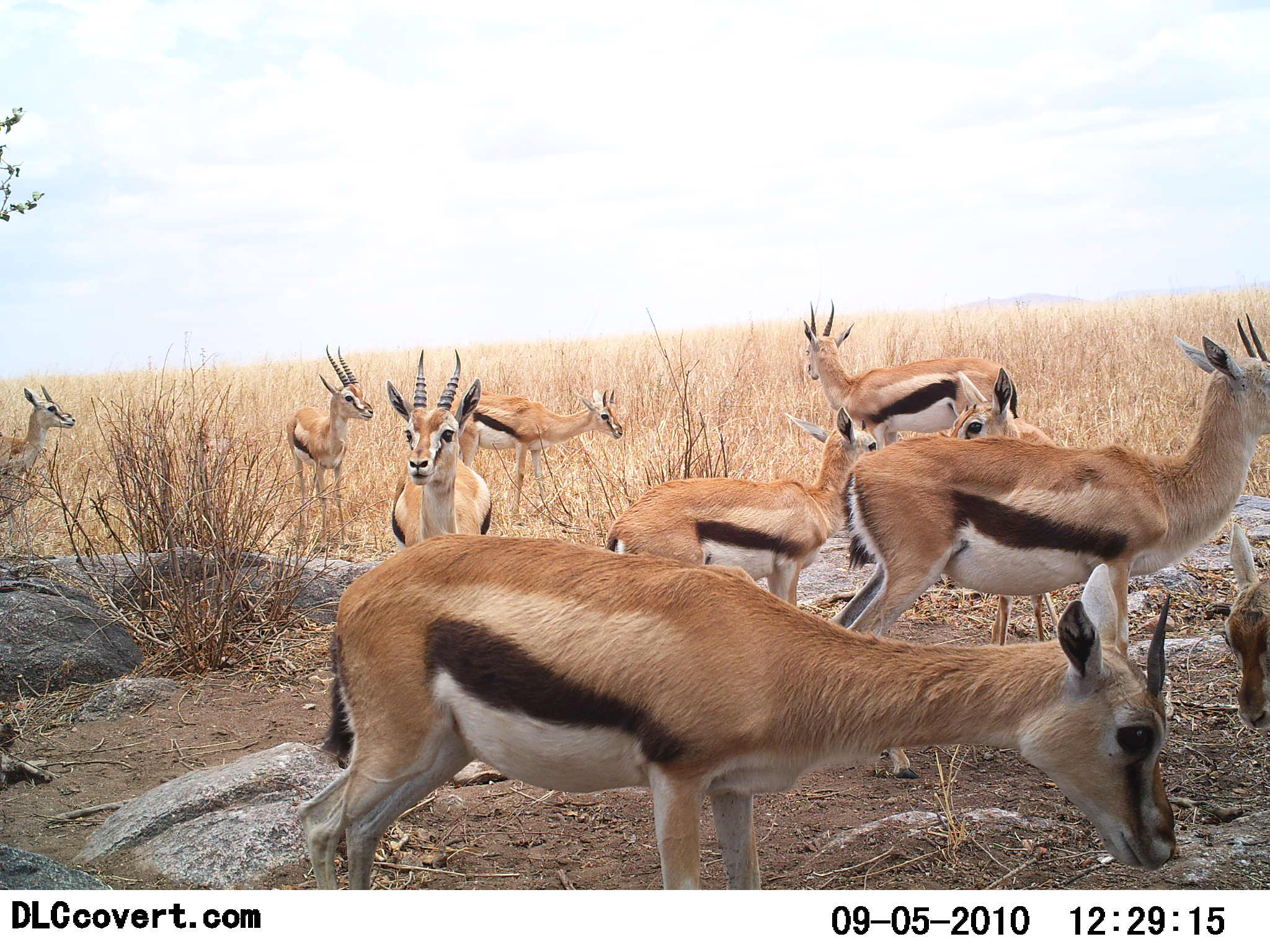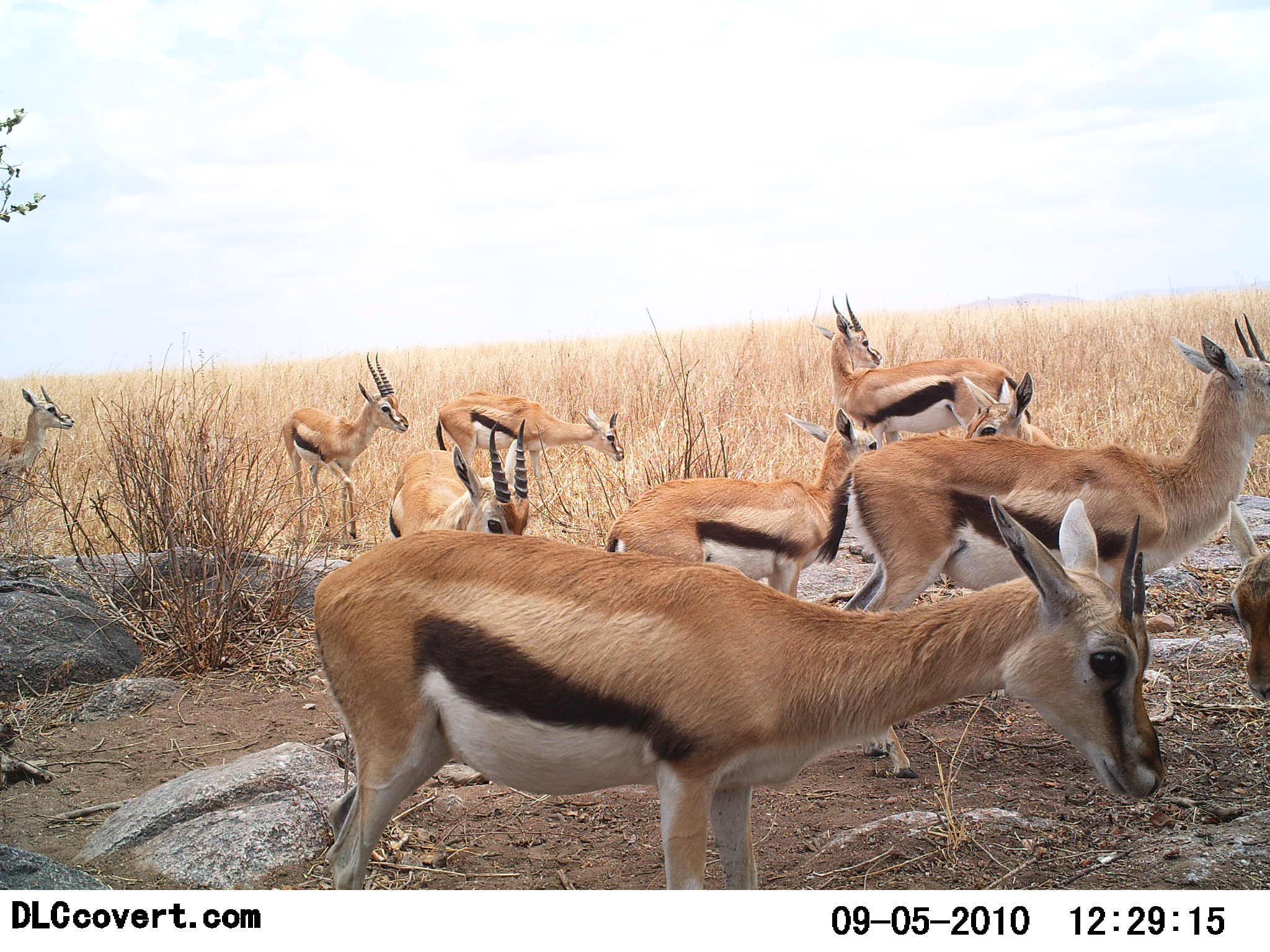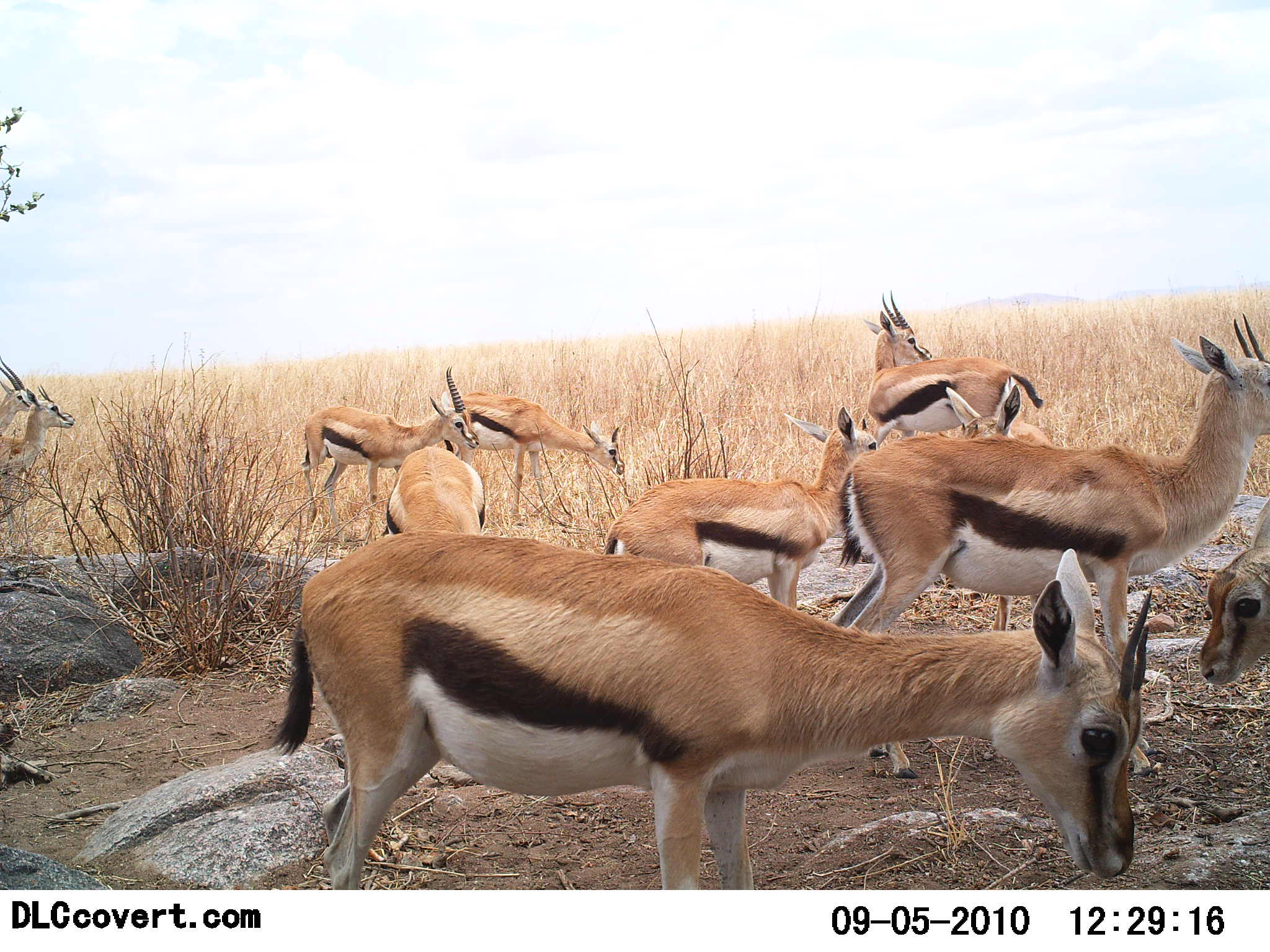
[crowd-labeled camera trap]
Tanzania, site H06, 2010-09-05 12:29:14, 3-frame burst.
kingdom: Animalia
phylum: Chordata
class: Mammalia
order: Artiodactyla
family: Bovidae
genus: Eudorcas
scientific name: Eudorcas thomsonii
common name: thomson's gazelle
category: gazellethomsons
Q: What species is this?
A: Gazellethomsons (thomson's gazelle) (Eudorcas thomsonii).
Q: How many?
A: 10.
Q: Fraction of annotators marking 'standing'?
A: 83%.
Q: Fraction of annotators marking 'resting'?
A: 8%.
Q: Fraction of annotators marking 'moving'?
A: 8%.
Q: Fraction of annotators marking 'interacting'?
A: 8%.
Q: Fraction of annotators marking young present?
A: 42%.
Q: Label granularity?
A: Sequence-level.